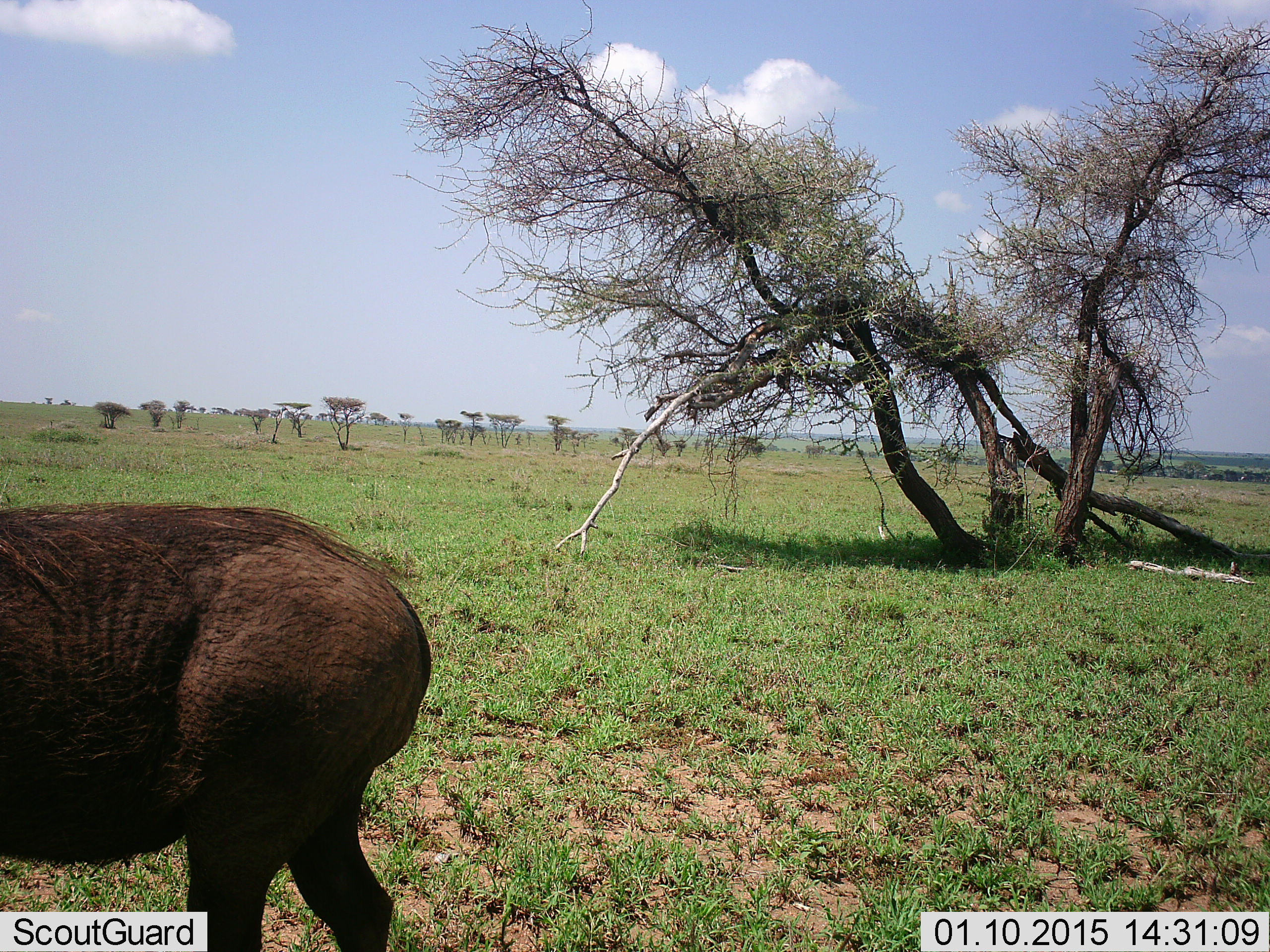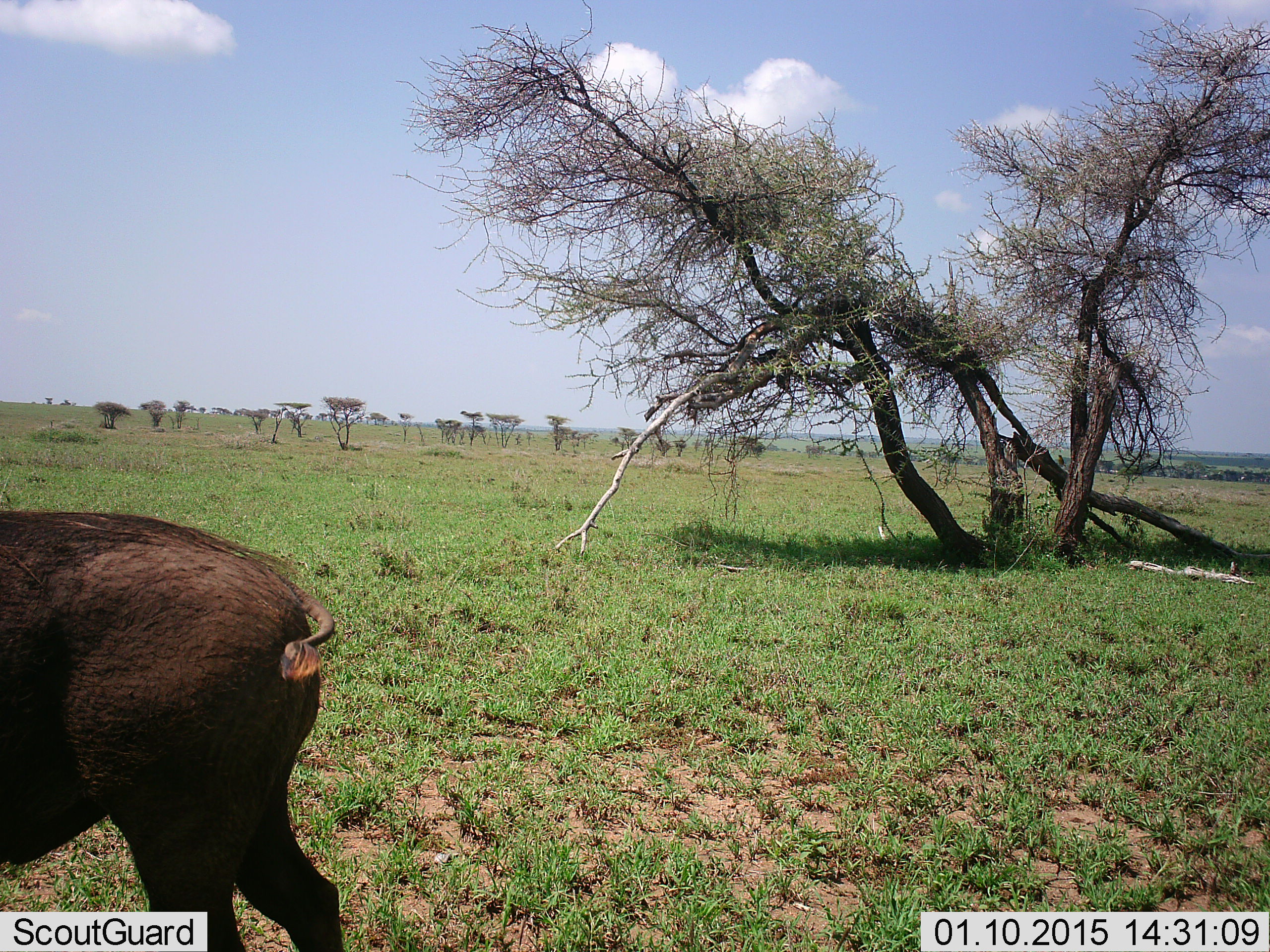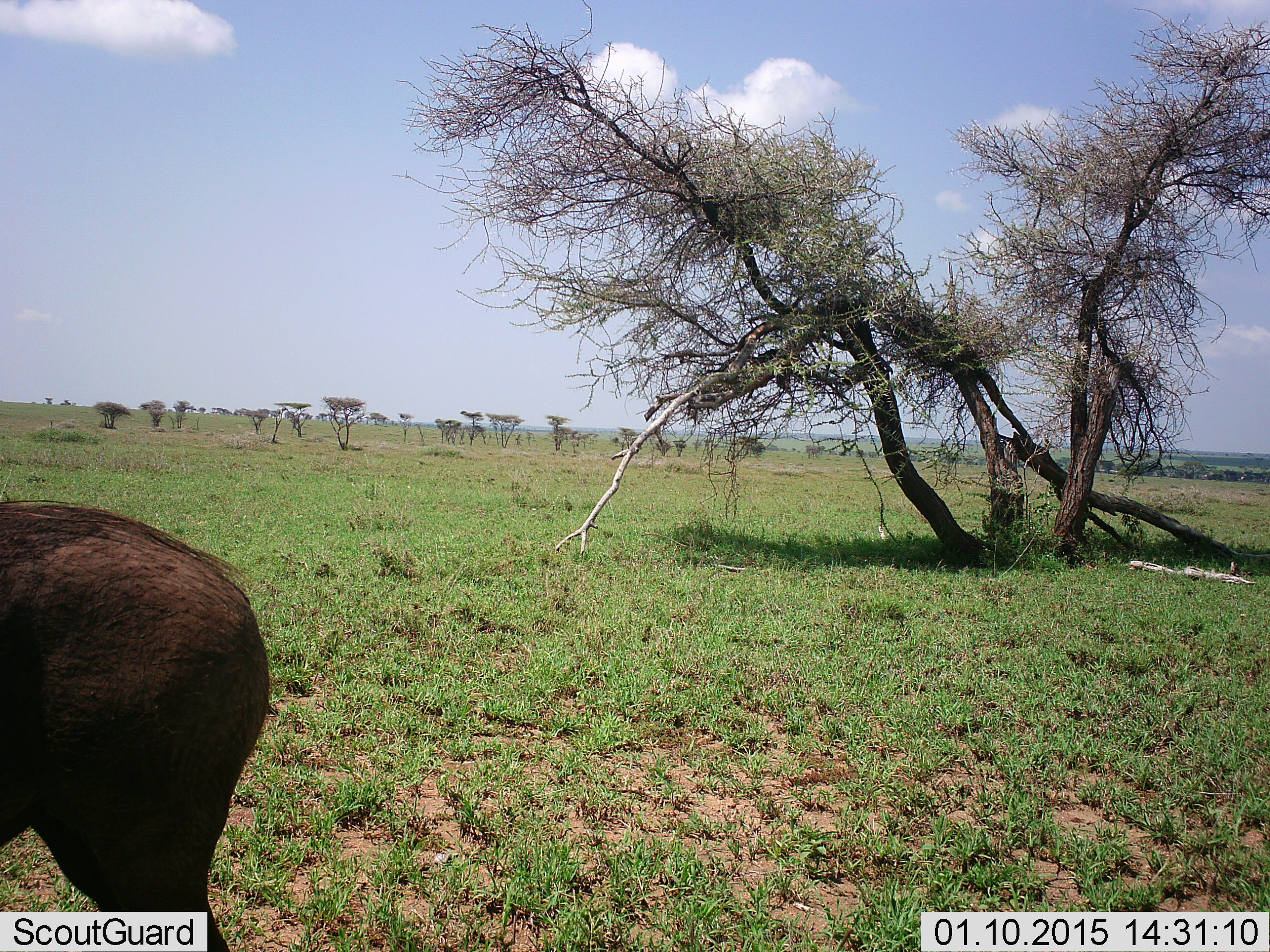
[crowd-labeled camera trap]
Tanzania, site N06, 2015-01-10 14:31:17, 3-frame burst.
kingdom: Animalia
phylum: Chordata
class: Mammalia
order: Artiodactyla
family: Suidae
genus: Phacochoerus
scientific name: Phacochoerus africanus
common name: warthog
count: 1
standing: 10%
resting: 0%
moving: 90%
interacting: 0%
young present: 0%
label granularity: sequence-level